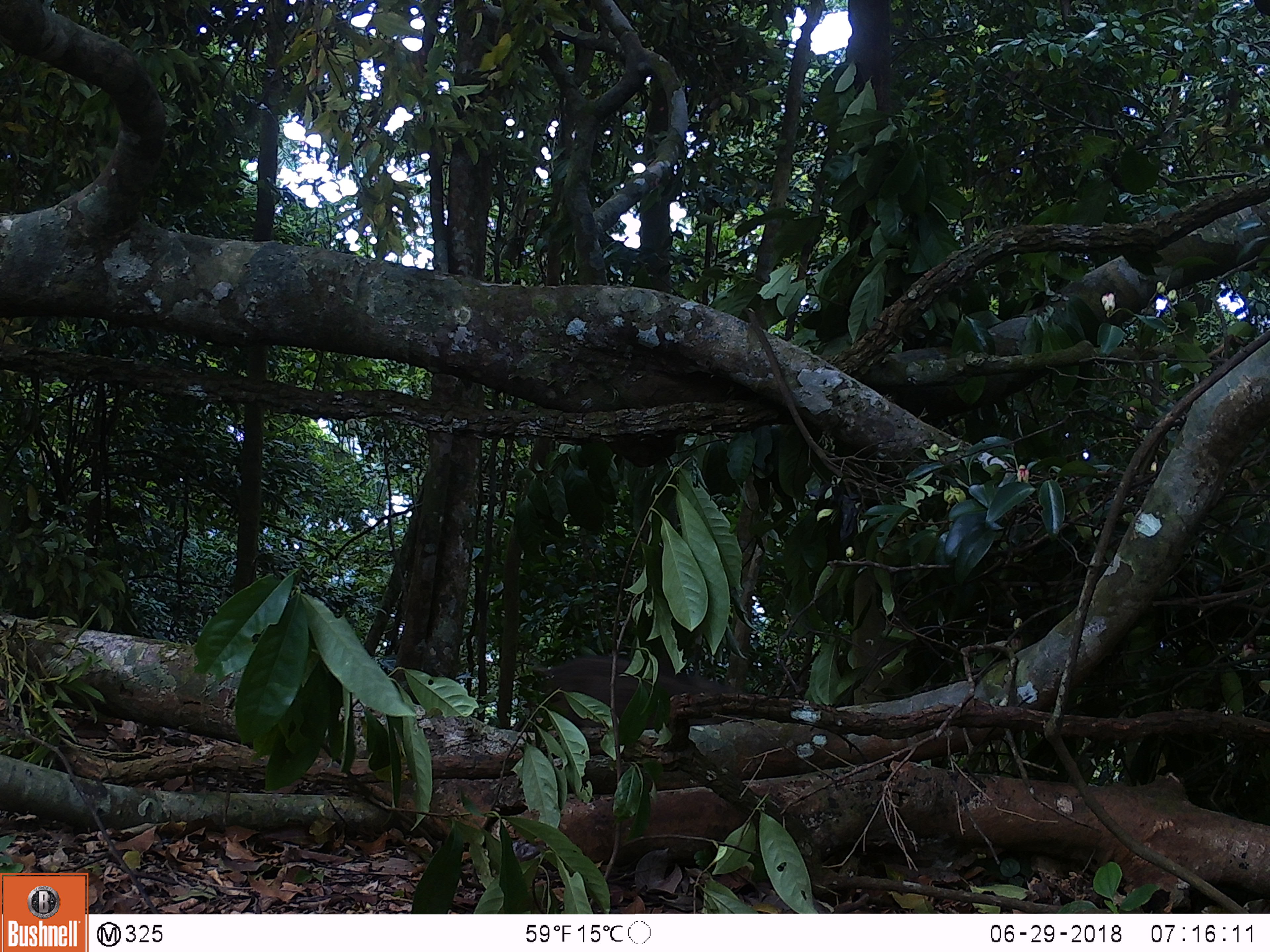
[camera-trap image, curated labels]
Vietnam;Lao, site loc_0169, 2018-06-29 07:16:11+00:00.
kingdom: Animalia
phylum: Chordata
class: Mammalia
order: Artiodactyla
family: Suidae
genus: Sus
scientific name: Sus scrofa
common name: eurasian wild pig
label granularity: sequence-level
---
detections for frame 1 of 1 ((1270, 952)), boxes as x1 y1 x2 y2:
eurasian wild pig: 531 654 748 728